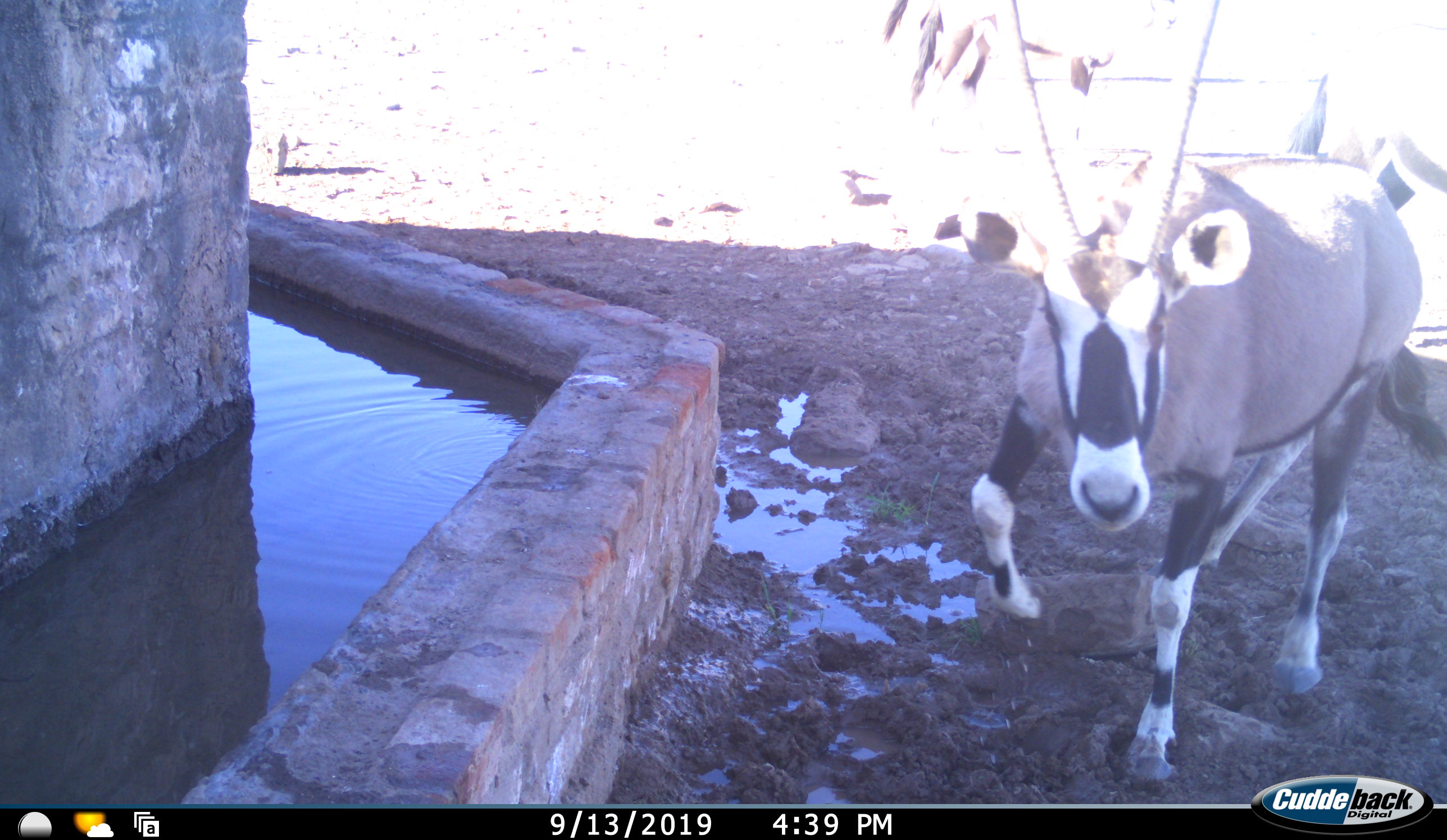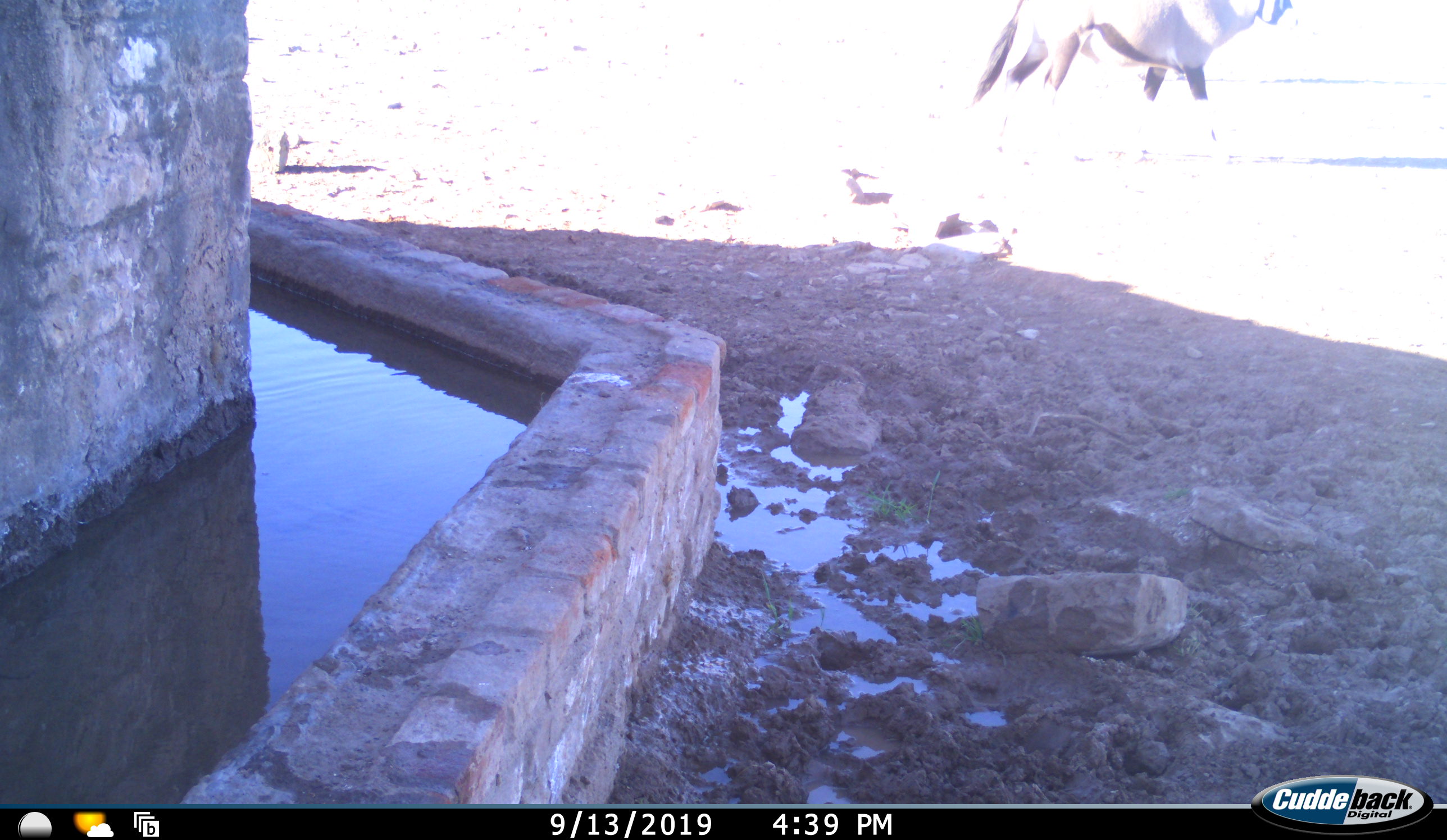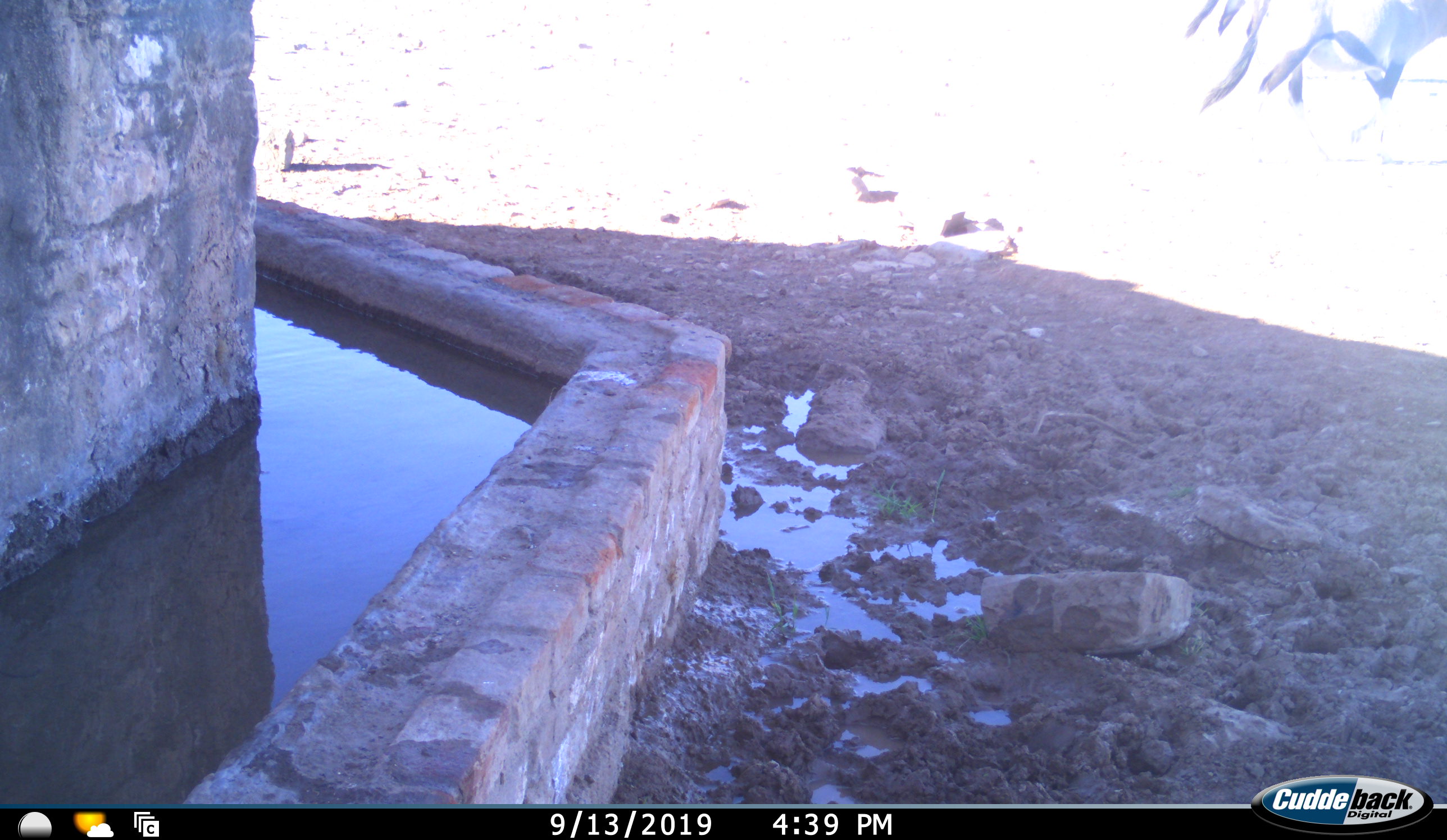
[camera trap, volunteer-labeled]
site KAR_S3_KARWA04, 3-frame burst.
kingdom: Animalia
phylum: Chordata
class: Mammalia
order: Artiodactyla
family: Bovidae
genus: Oryx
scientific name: Oryx gazella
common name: gemsbok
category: oryx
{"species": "oryx (gemsbok) (Oryx gazella)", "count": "2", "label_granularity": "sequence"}